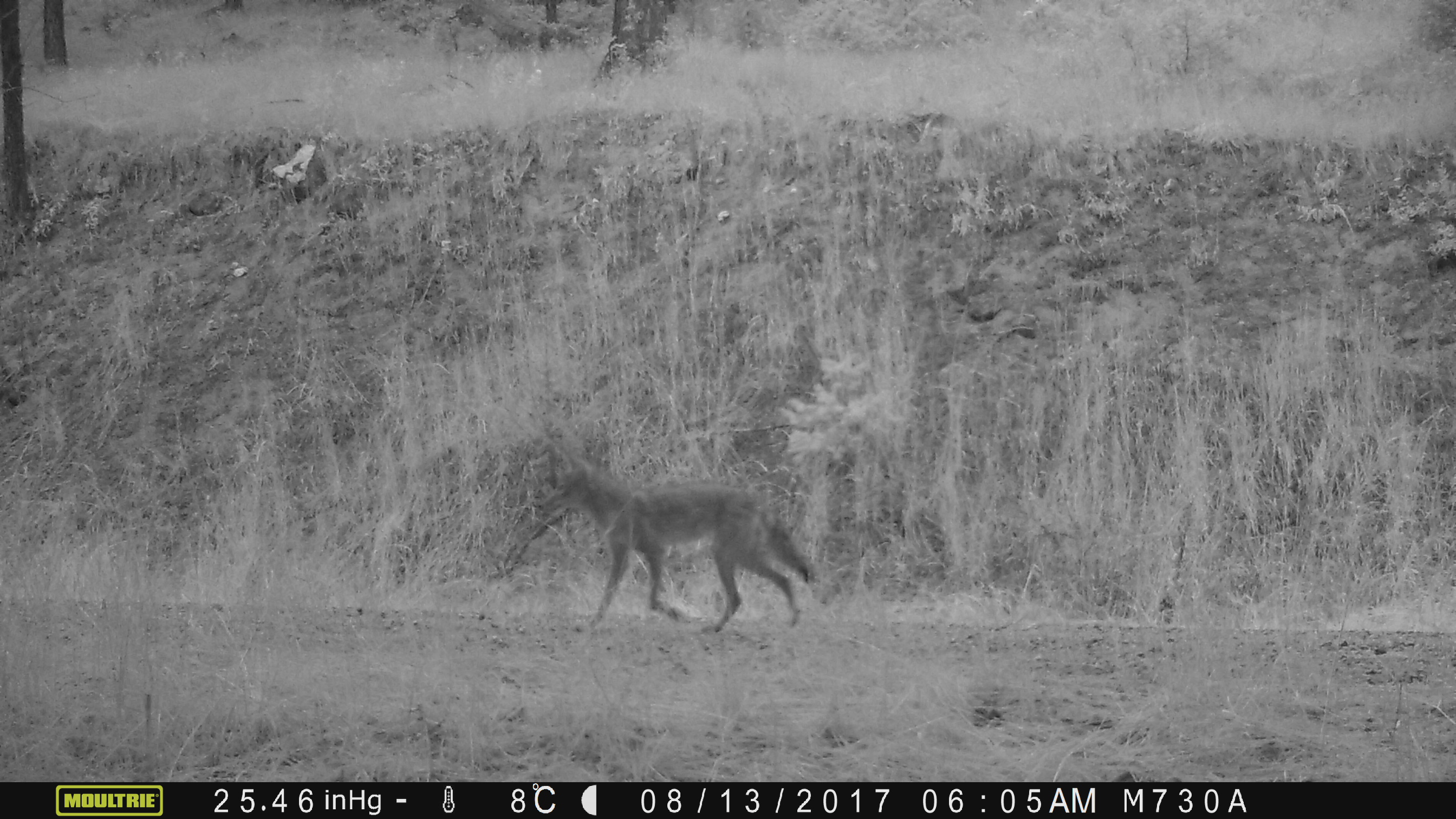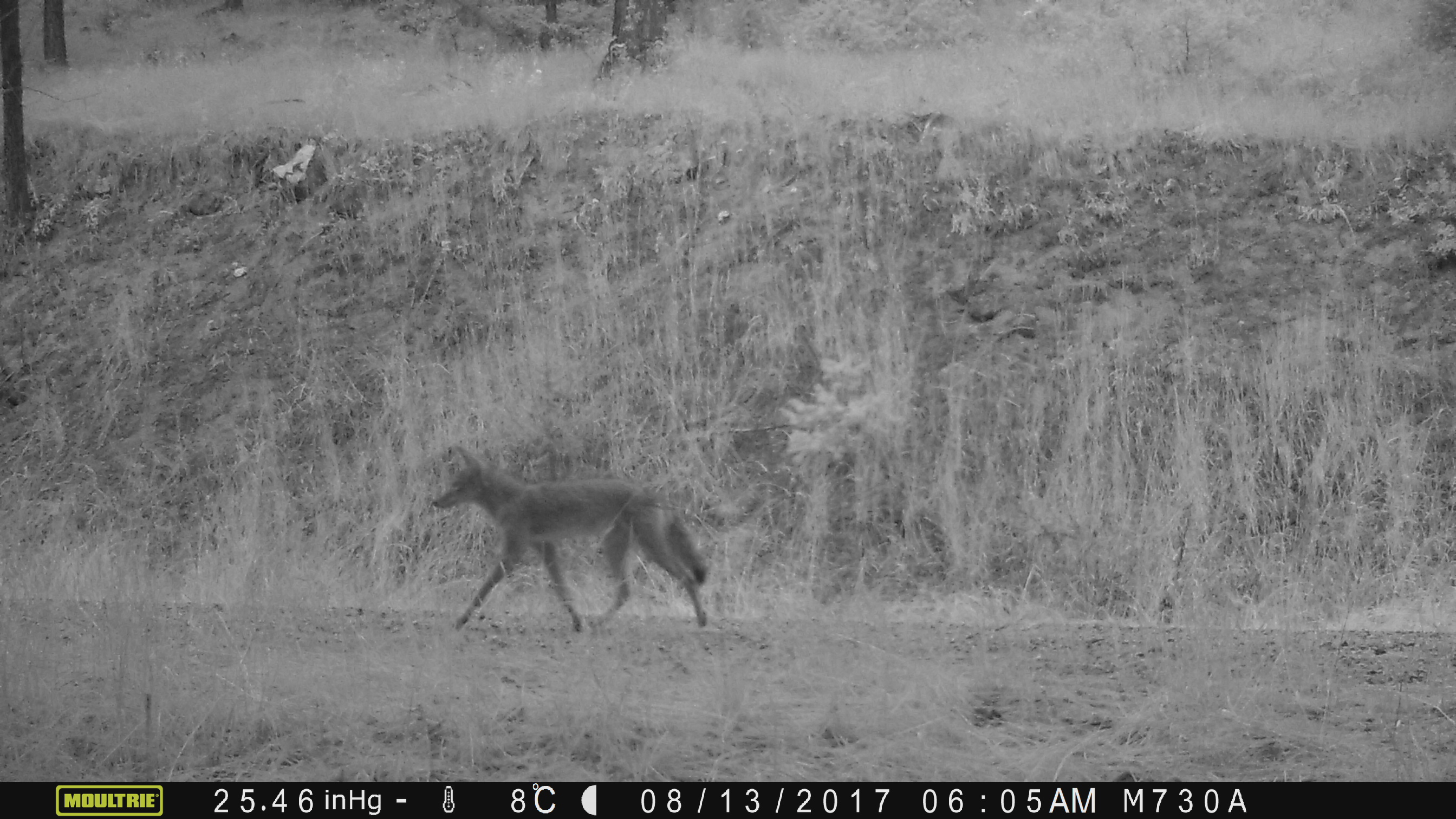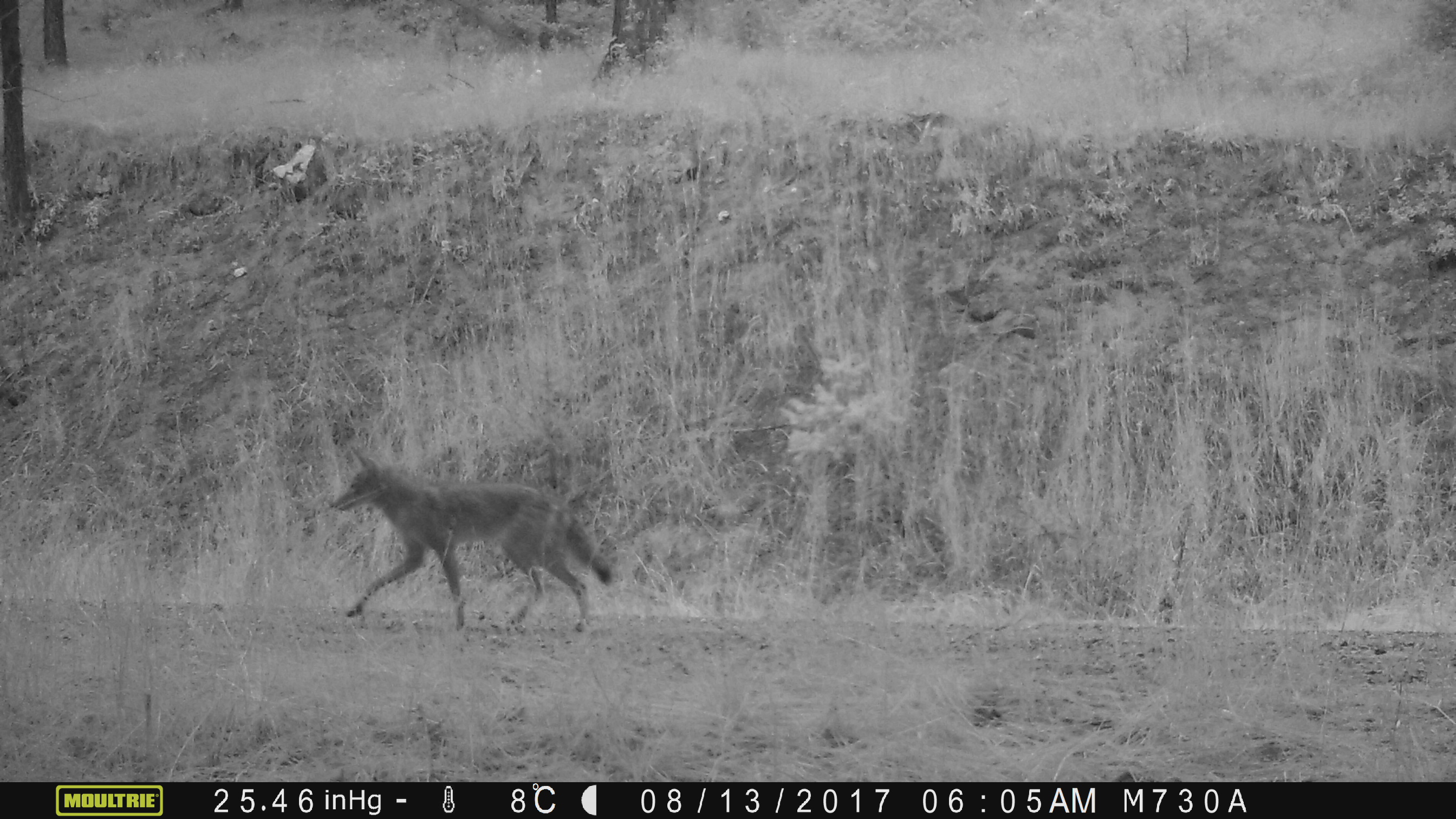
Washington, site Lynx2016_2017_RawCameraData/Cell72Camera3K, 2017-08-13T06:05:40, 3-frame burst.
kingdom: Animalia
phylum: Chordata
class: Mammalia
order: Carnivora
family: Canidae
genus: Canis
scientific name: Canis latrans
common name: coyote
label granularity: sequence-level